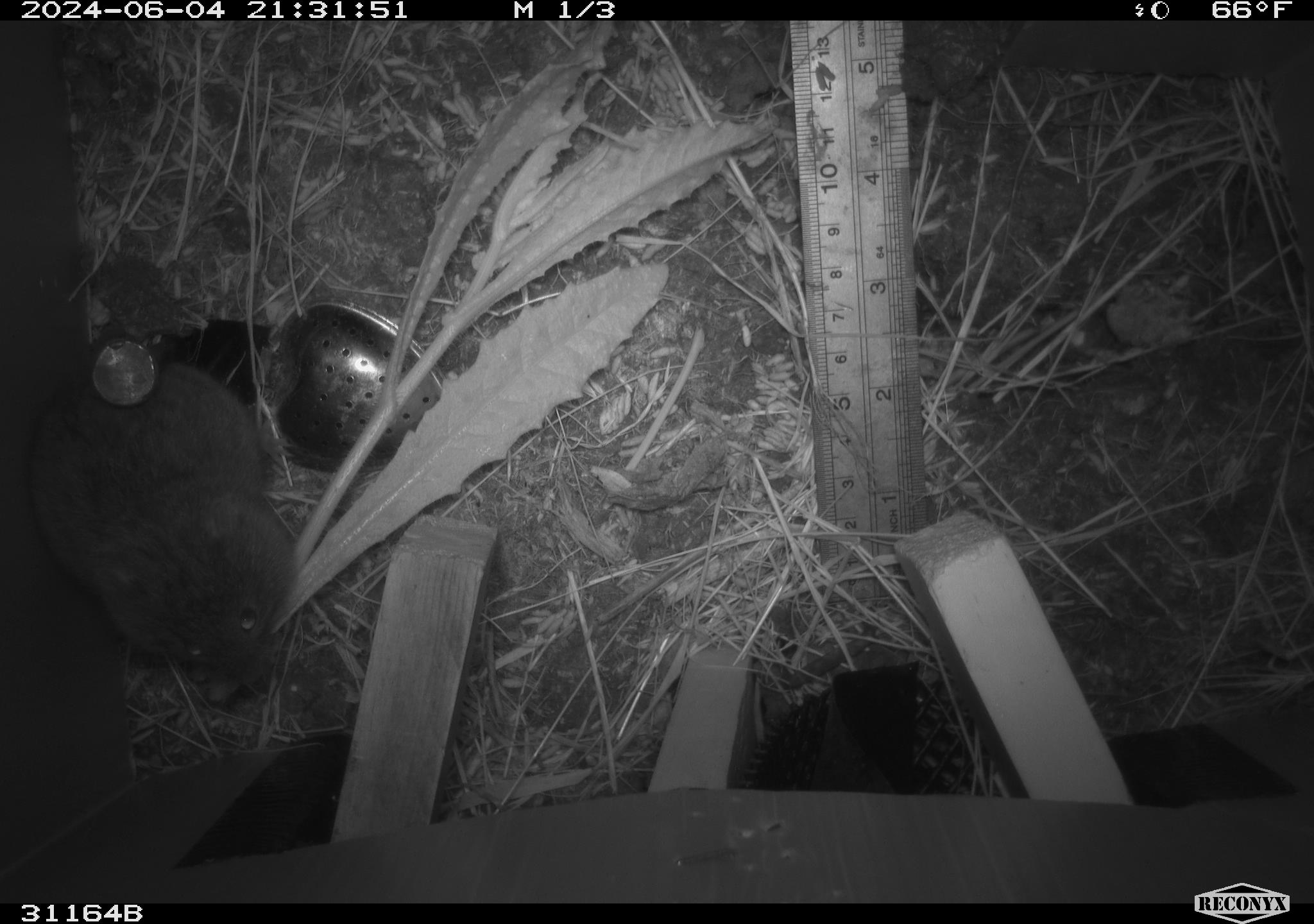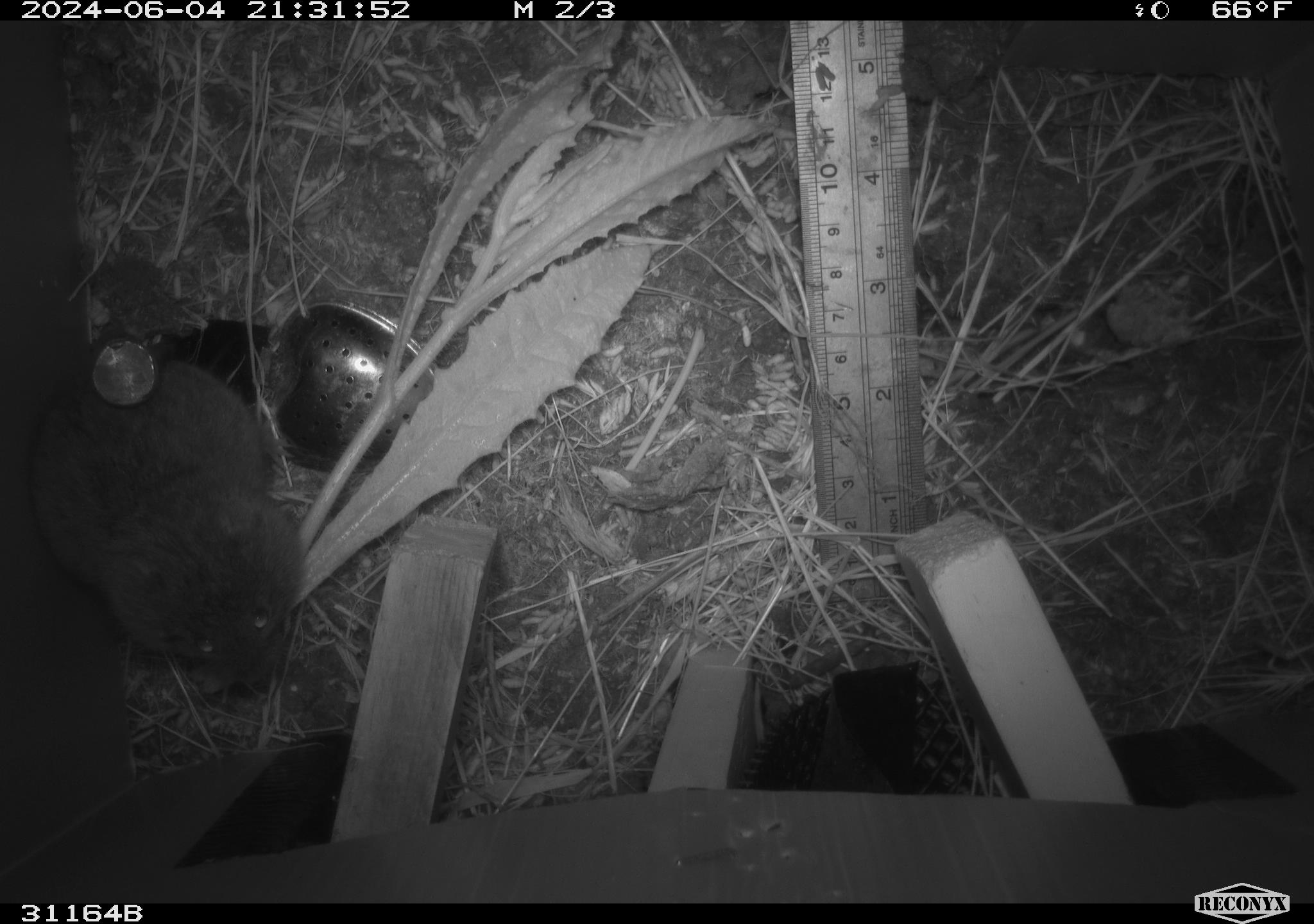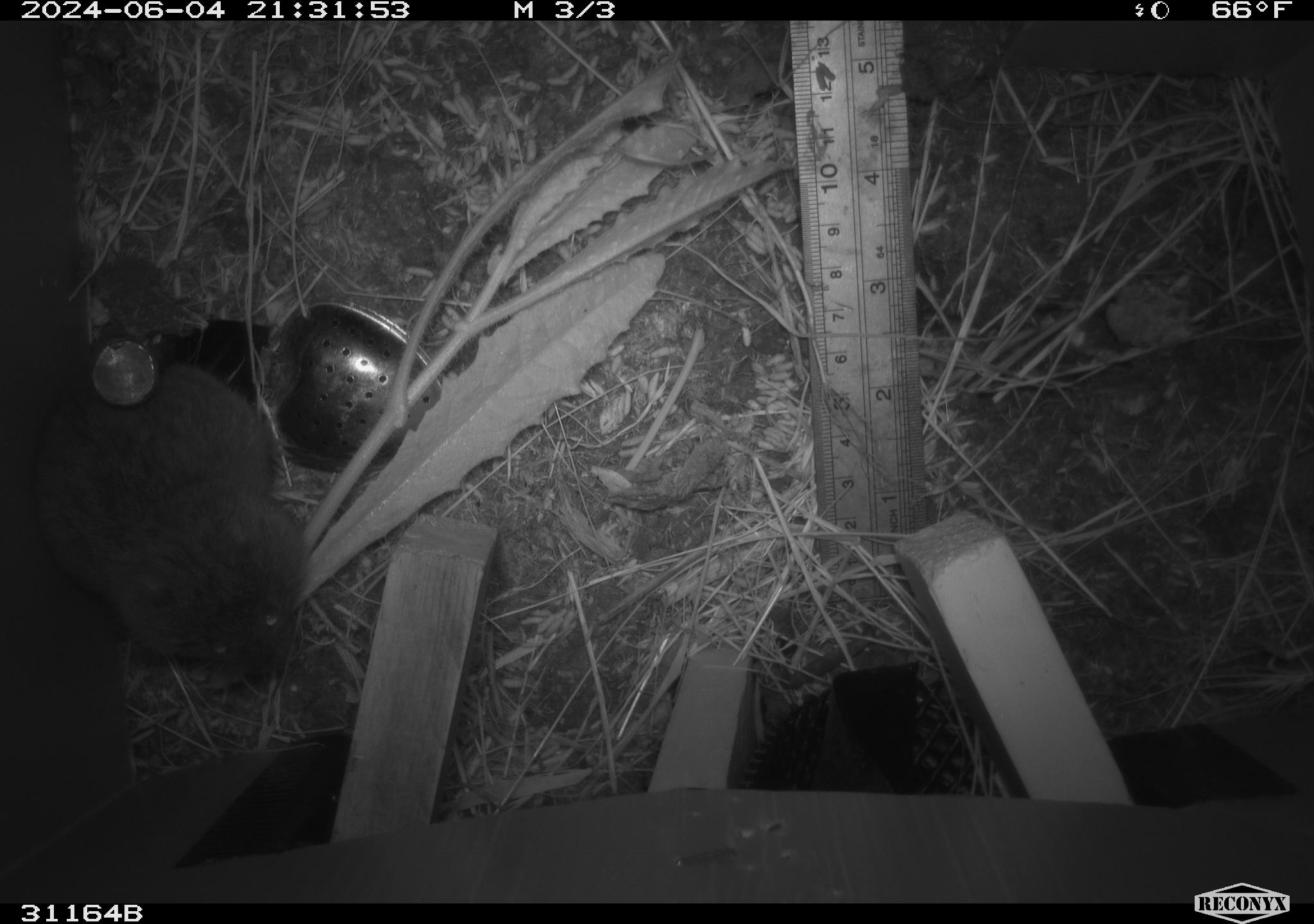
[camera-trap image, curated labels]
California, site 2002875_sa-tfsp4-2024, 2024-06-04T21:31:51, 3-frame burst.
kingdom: Animalia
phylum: Chordata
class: Mammalia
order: Rodentia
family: Cricetidae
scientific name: Arvicolinae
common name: voles, lemmings, and muskrats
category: arvicolinae subfamily